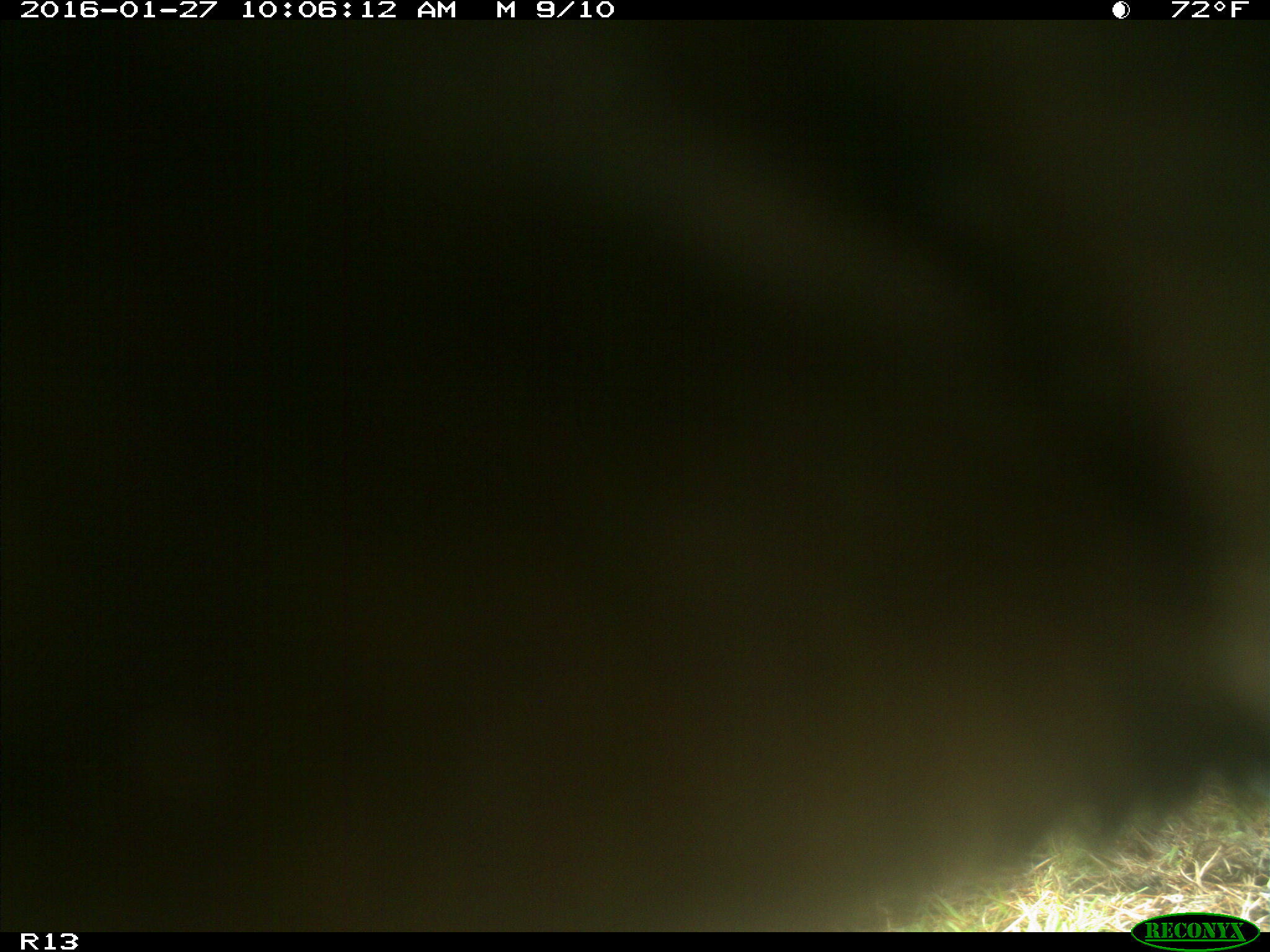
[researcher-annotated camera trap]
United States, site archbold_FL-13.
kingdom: Animalia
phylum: Chordata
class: Mammalia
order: Artiodactyla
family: Bovidae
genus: Bos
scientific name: Bos taurus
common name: domestic cow